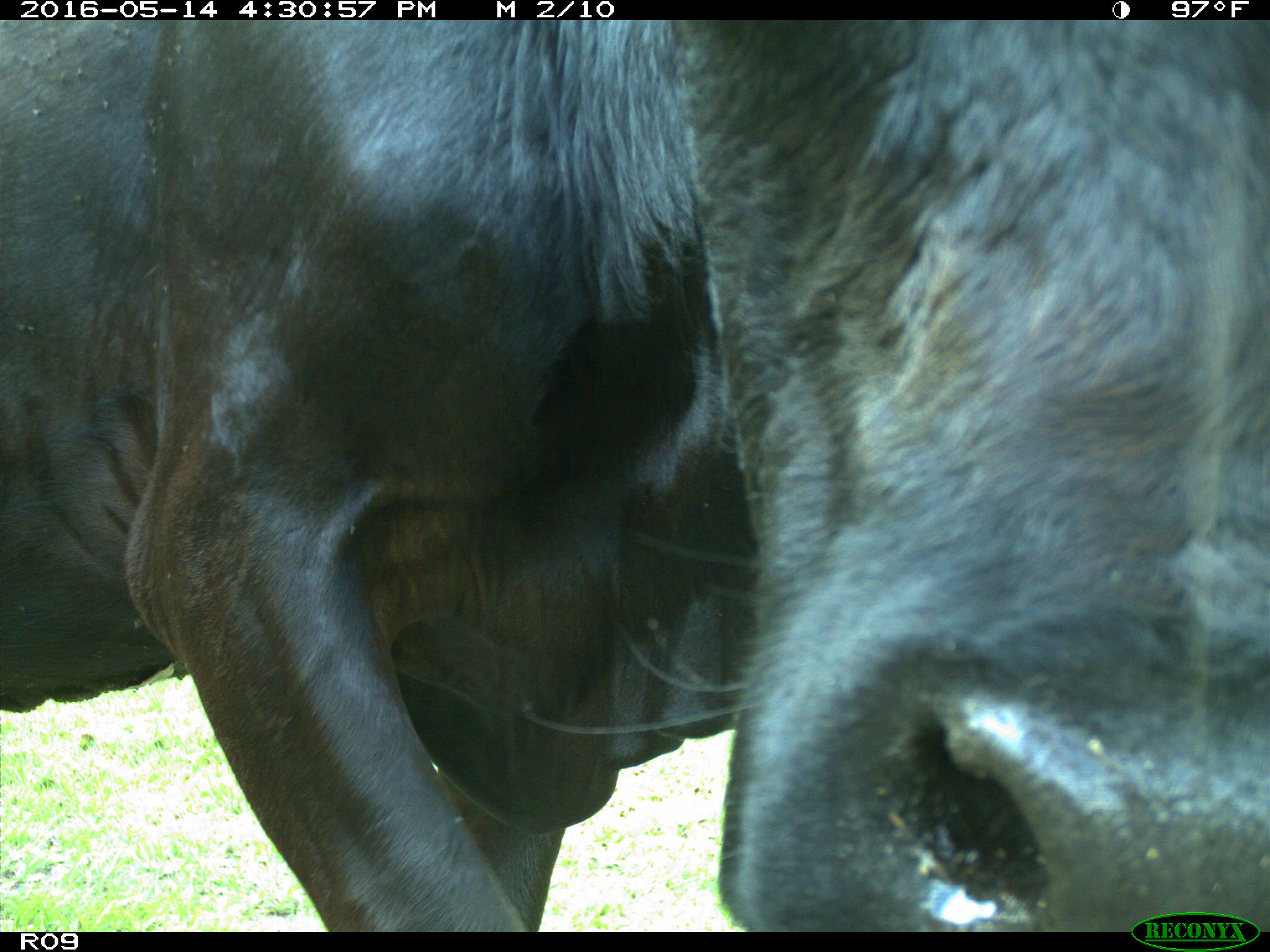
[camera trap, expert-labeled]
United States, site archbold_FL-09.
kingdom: Animalia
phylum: Chordata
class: Mammalia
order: Artiodactyla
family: Bovidae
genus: Bos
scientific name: Bos taurus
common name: domestic cow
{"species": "Bos taurus (domestic cow)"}